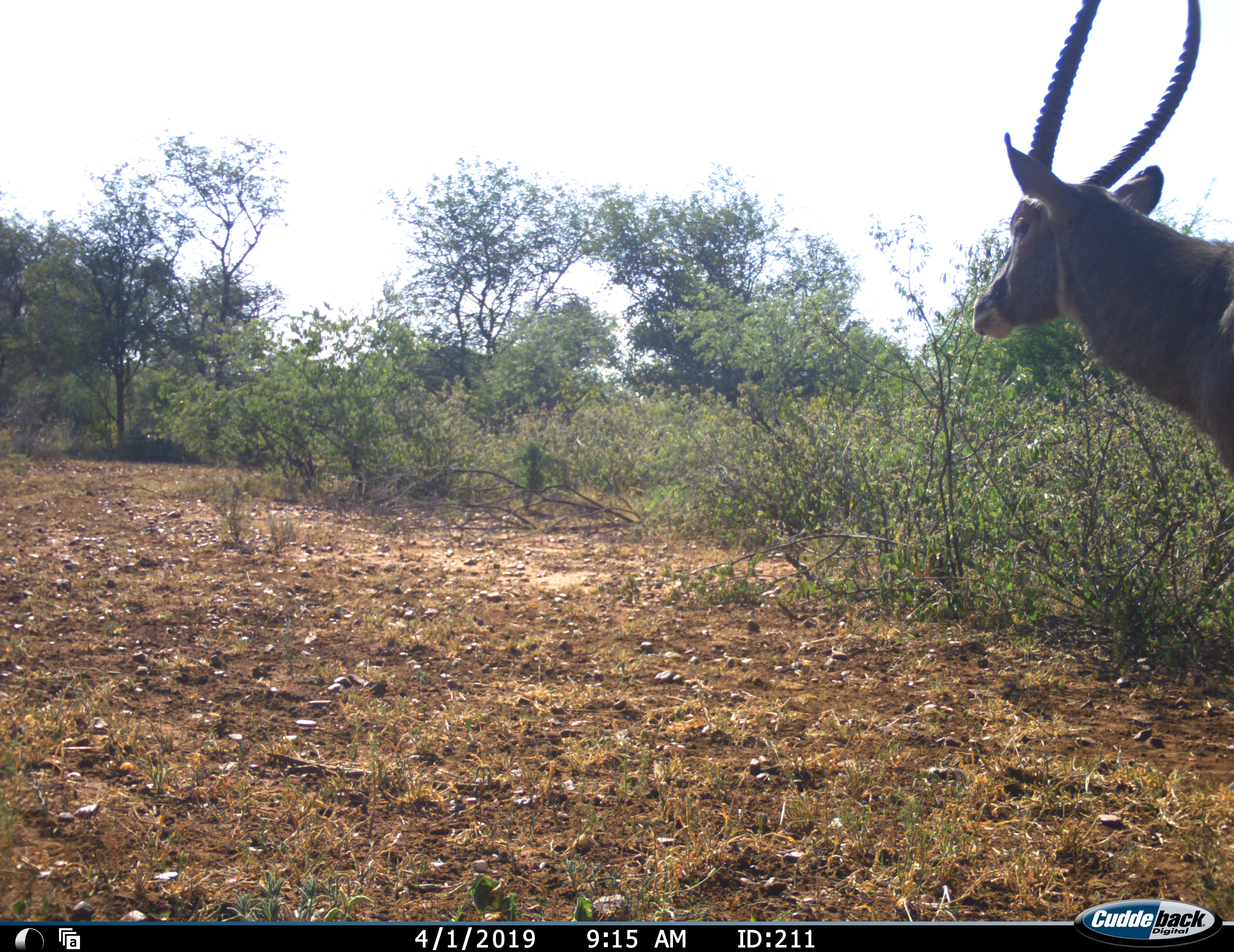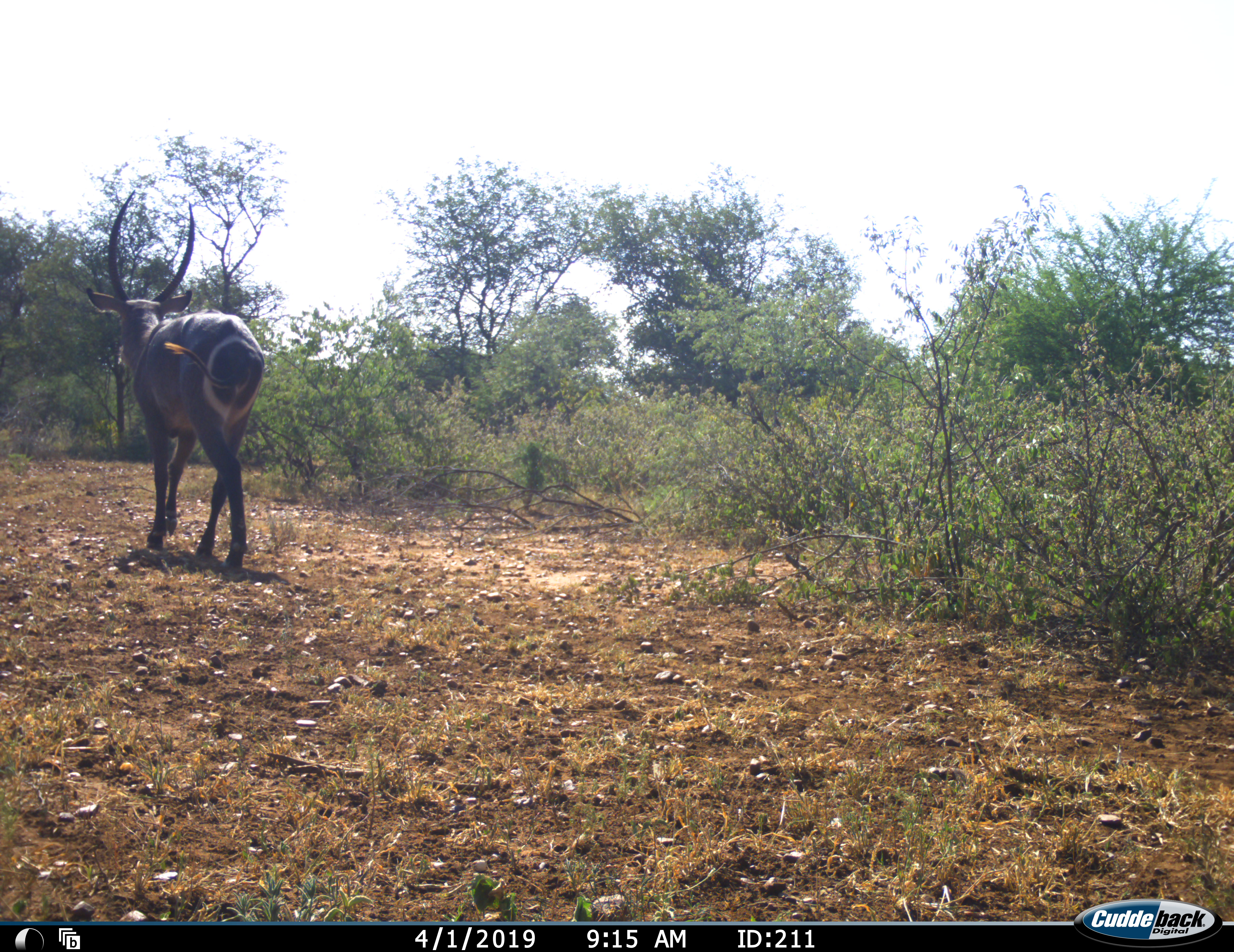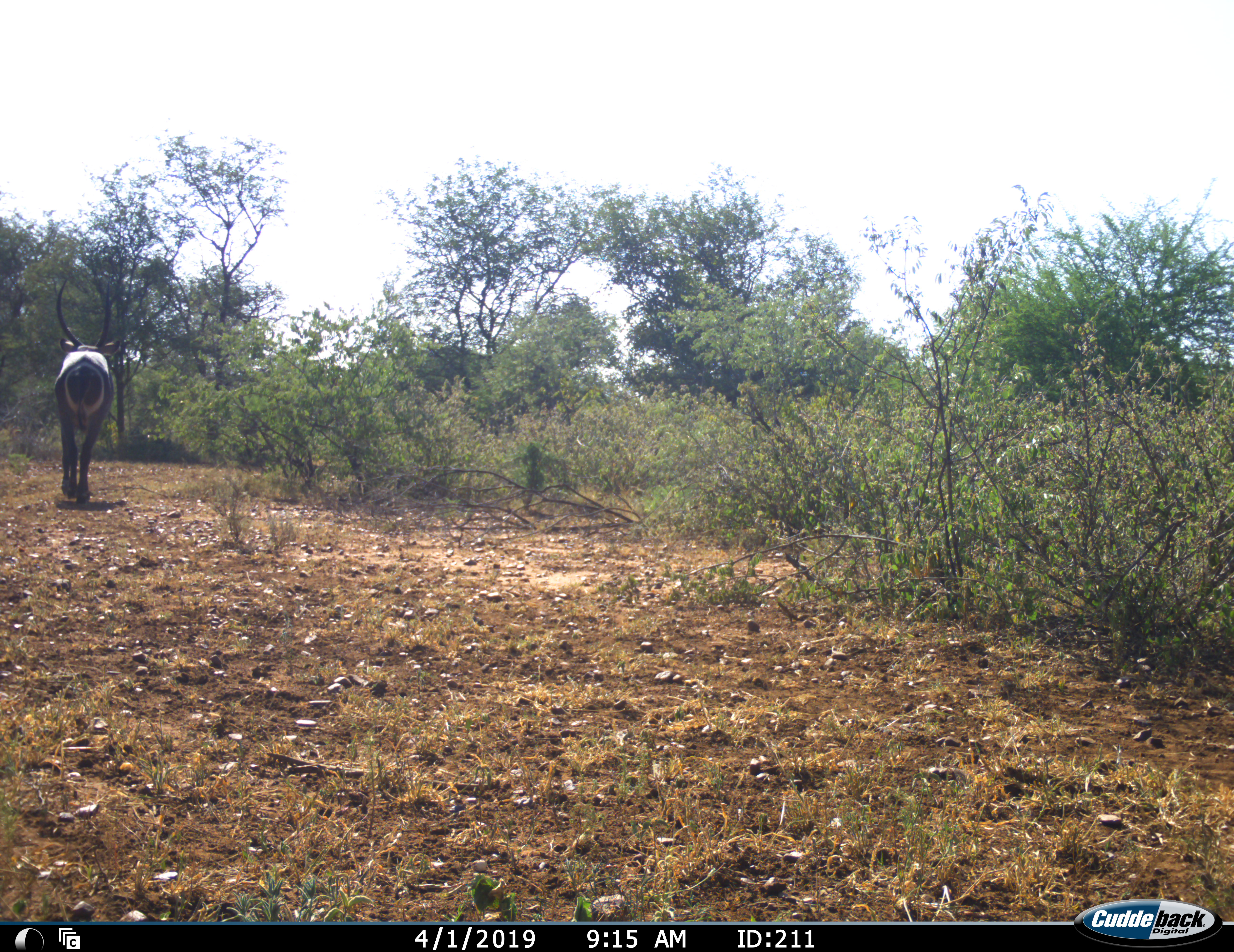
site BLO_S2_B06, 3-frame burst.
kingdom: Animalia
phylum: Chordata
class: Mammalia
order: Artiodactyla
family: Bovidae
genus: Kobus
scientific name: Kobus ellipsiprymnus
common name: waterbuck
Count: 1.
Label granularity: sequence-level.